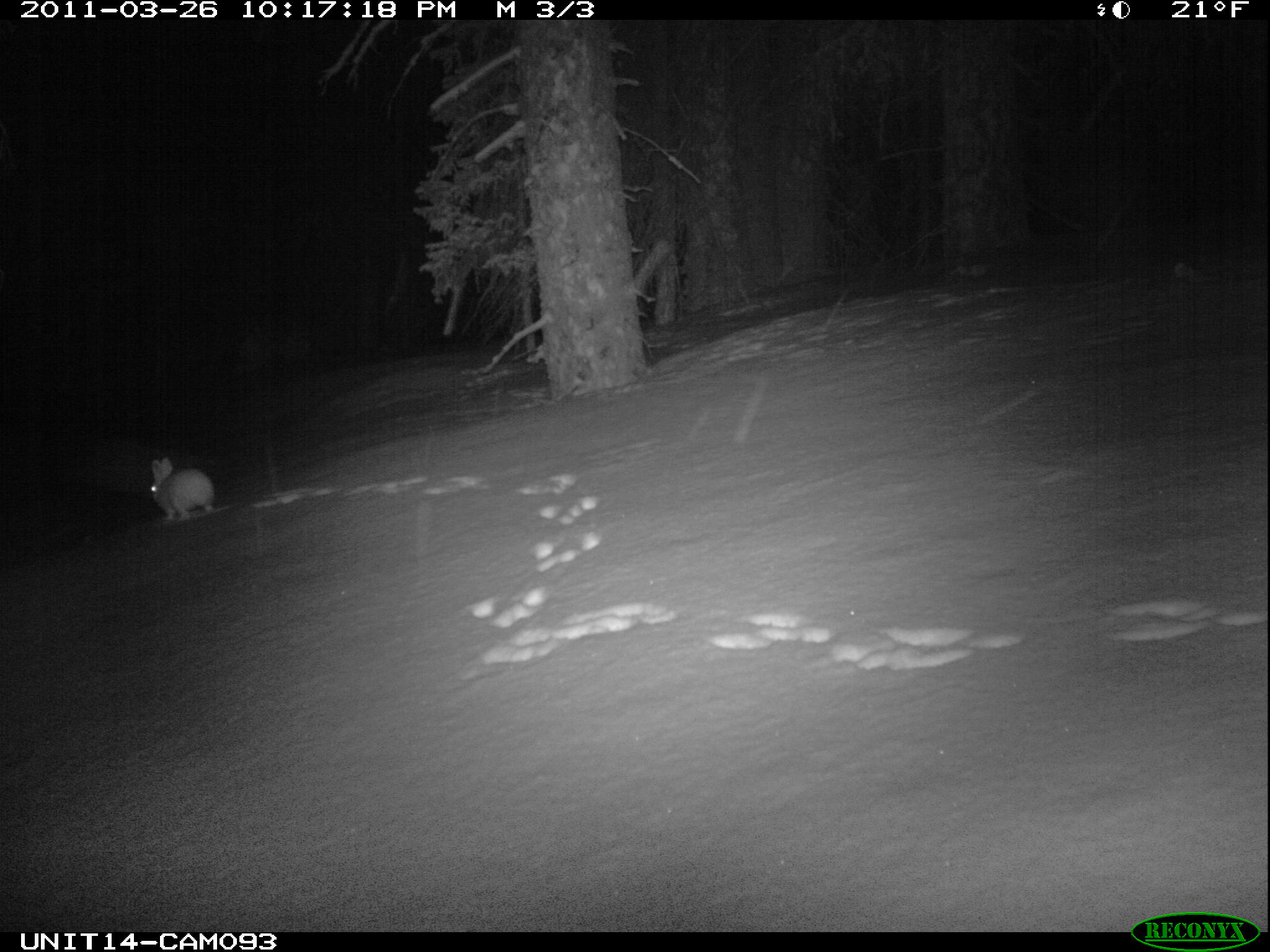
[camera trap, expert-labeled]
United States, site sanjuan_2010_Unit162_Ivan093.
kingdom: Animalia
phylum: Chordata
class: Mammalia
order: Lagomorpha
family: Leporidae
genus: Lepus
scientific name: Lepus americanus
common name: snowshoe hare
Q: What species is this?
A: Lepus americanus (snowshoe hare).